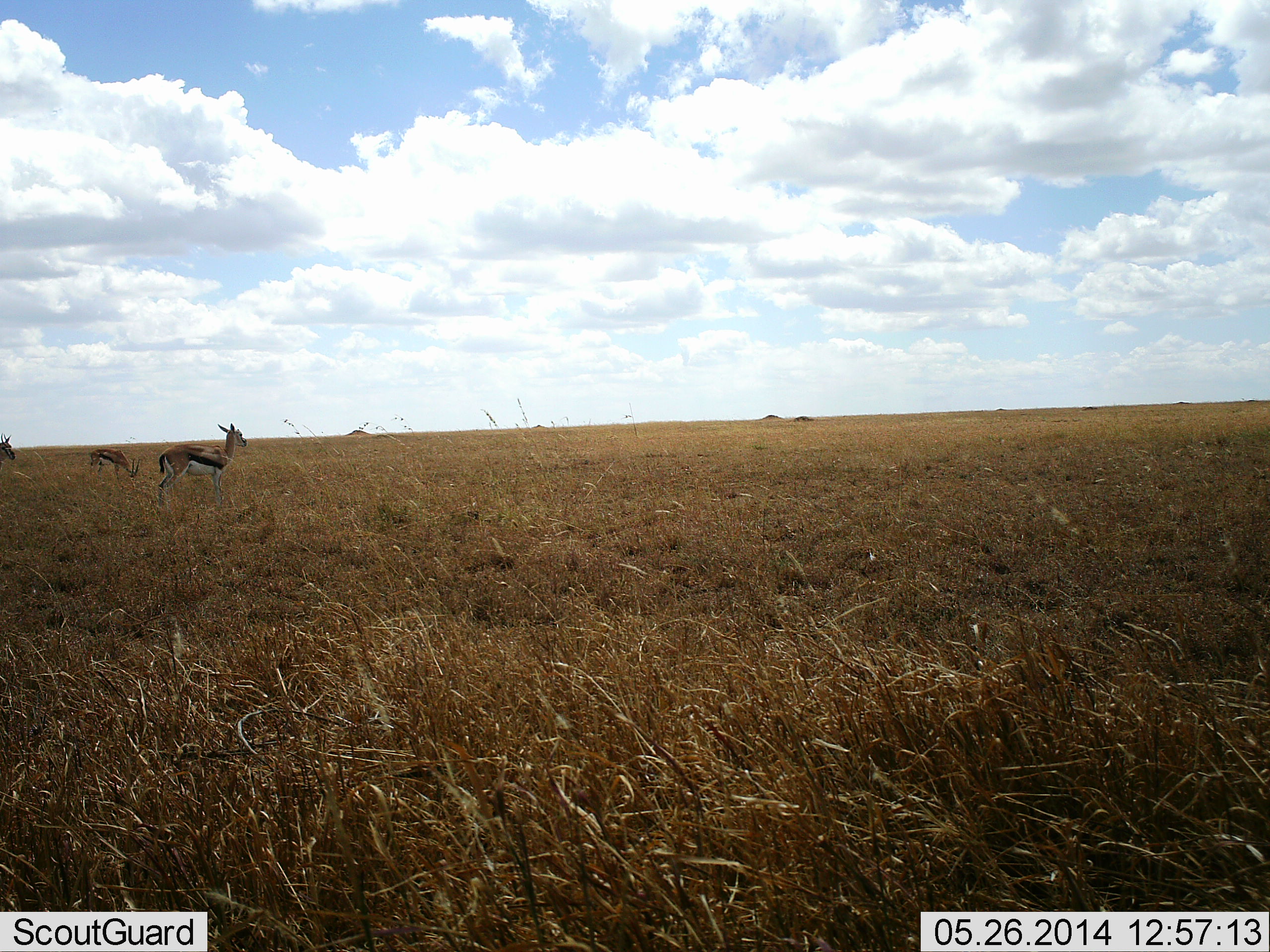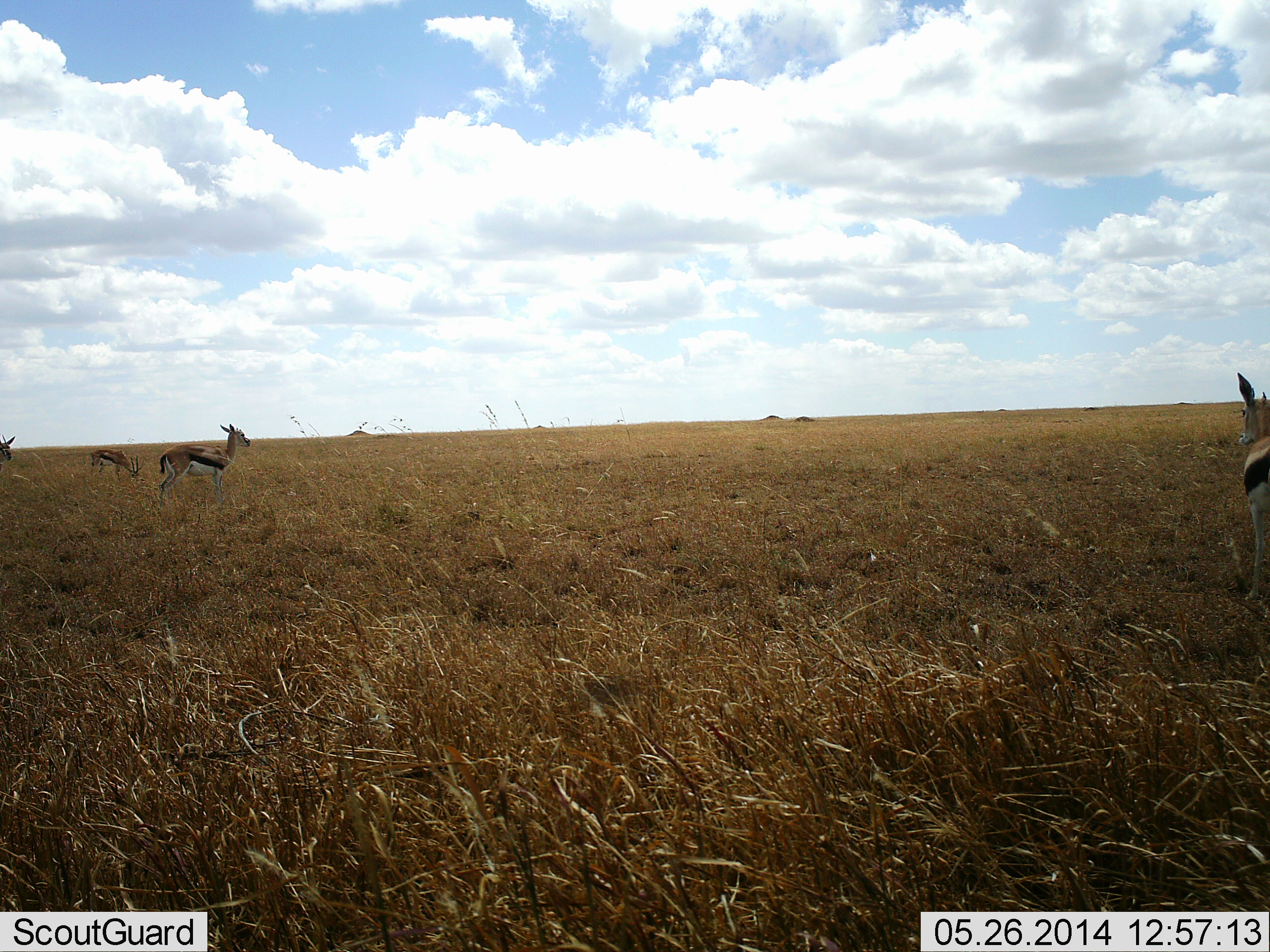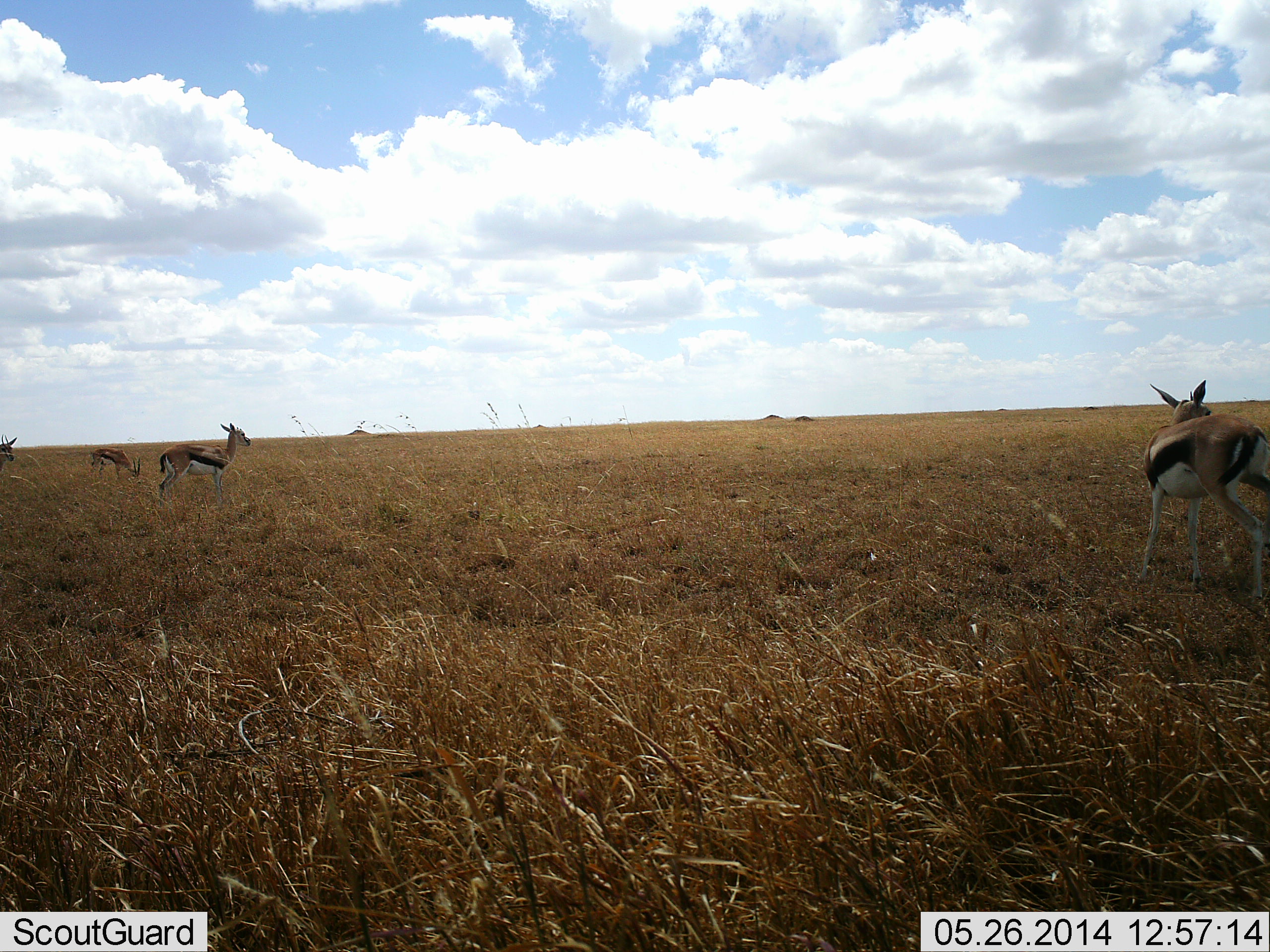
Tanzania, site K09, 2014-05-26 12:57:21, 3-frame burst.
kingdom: Animalia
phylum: Chordata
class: Mammalia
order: Artiodactyla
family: Bovidae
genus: Eudorcas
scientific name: Eudorcas thomsonii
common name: thomson's gazelle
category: gazellethomsons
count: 4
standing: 50%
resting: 0%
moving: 70%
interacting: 0%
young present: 0%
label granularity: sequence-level